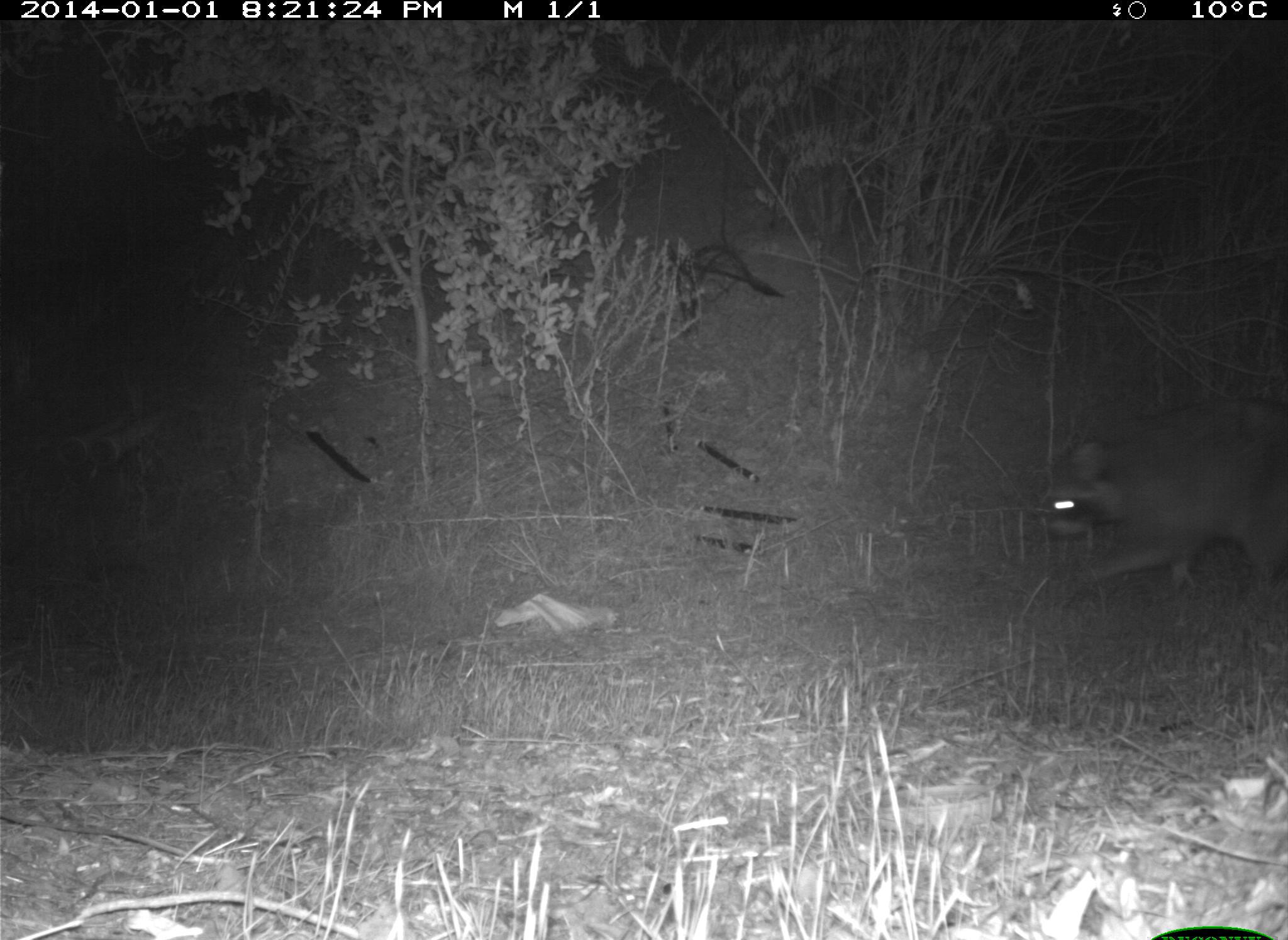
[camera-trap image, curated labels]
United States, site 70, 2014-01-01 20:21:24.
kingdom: Animalia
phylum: Chordata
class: Mammalia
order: Carnivora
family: Procyonidae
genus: Procyon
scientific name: Procyon lotor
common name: raccoon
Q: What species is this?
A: Raccoon (Procyon lotor).